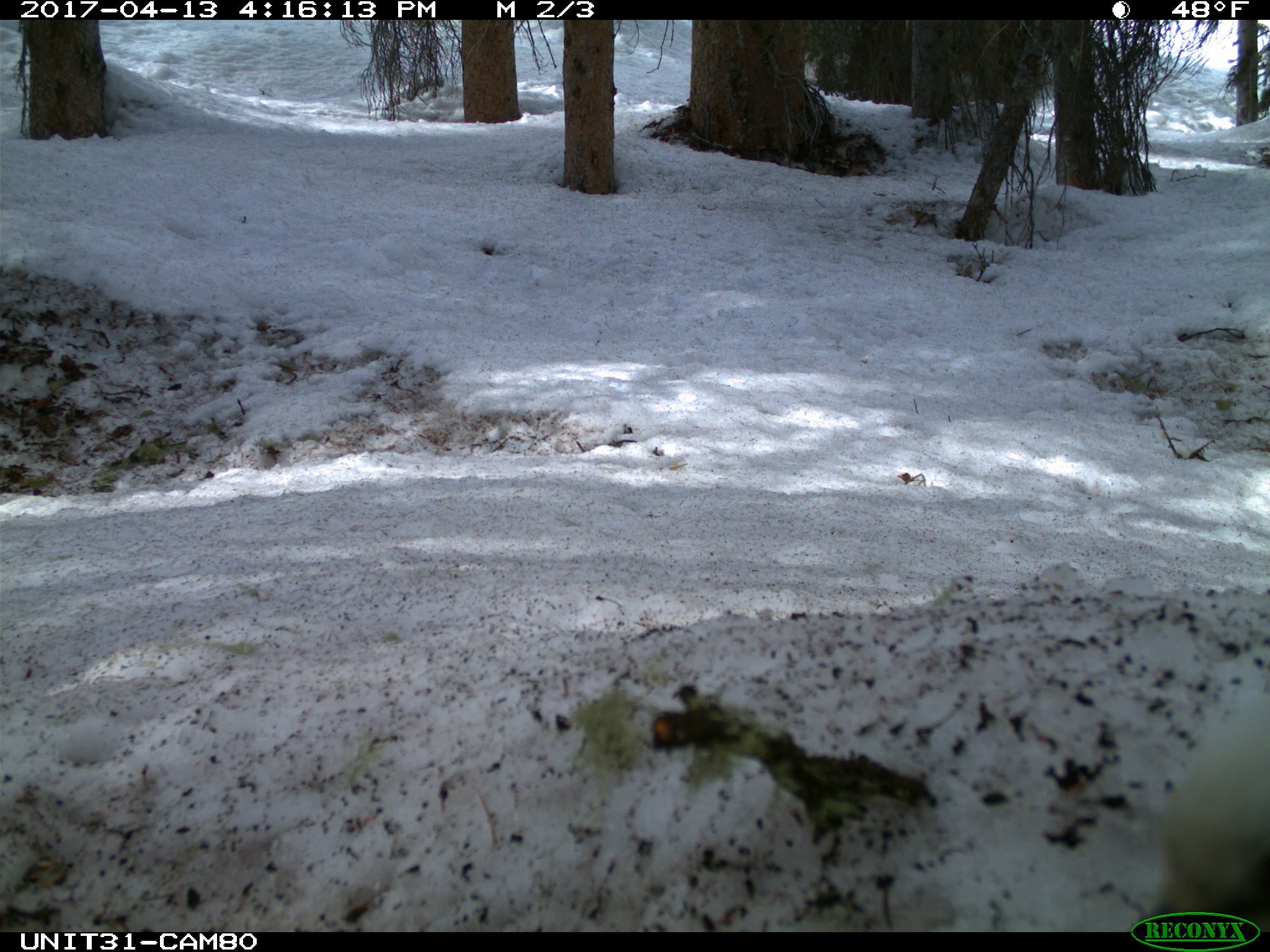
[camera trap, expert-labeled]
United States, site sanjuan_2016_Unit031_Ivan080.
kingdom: Animalia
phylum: Chordata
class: Aves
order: Passeriformes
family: Corvidae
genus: Perisoreus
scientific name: Perisoreus canadensis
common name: canada jay